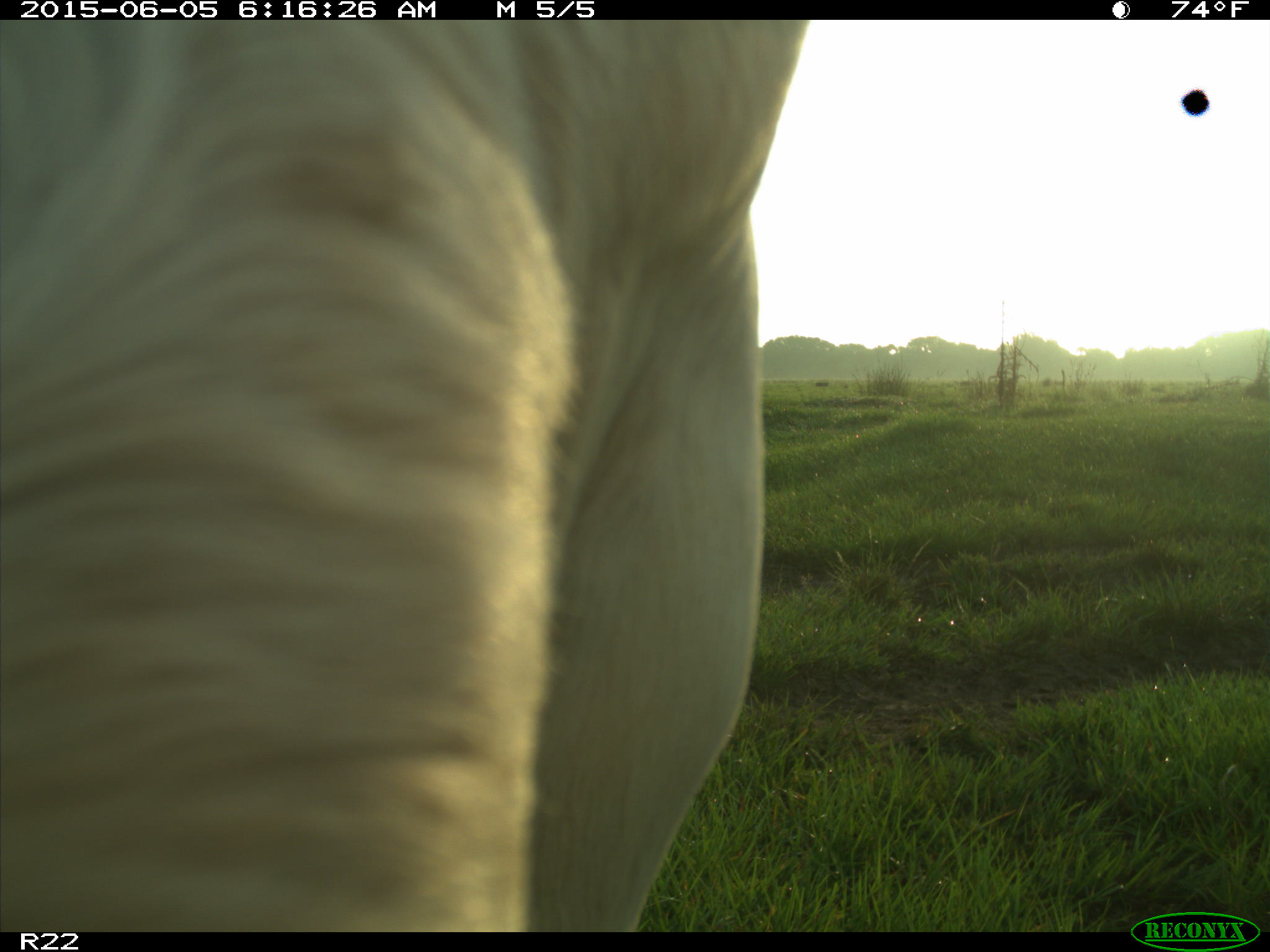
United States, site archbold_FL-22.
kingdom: Animalia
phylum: Chordata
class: Mammalia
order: Artiodactyla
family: Bovidae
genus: Bos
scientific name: Bos taurus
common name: domestic cow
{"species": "Bos taurus (domestic cow)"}